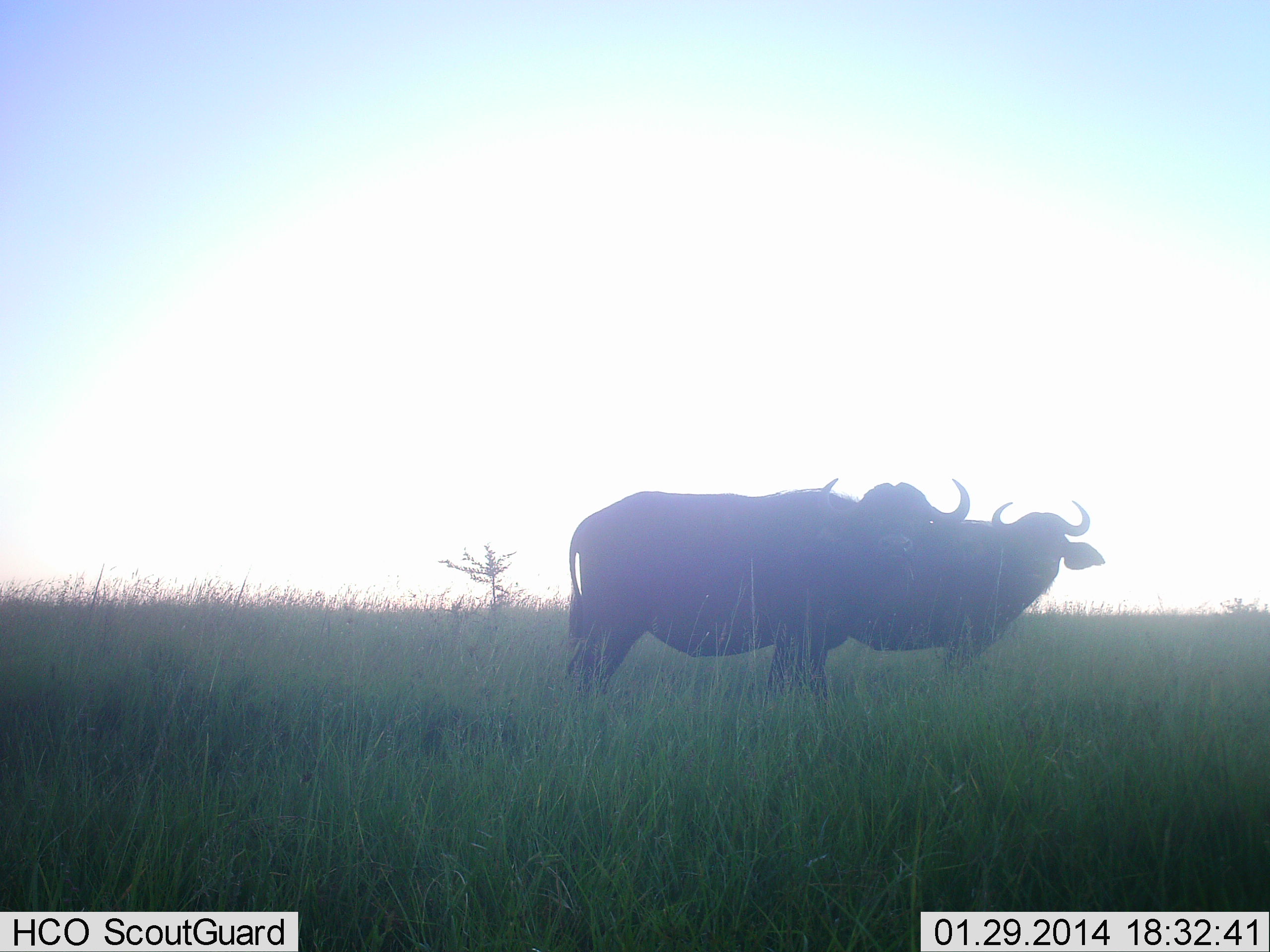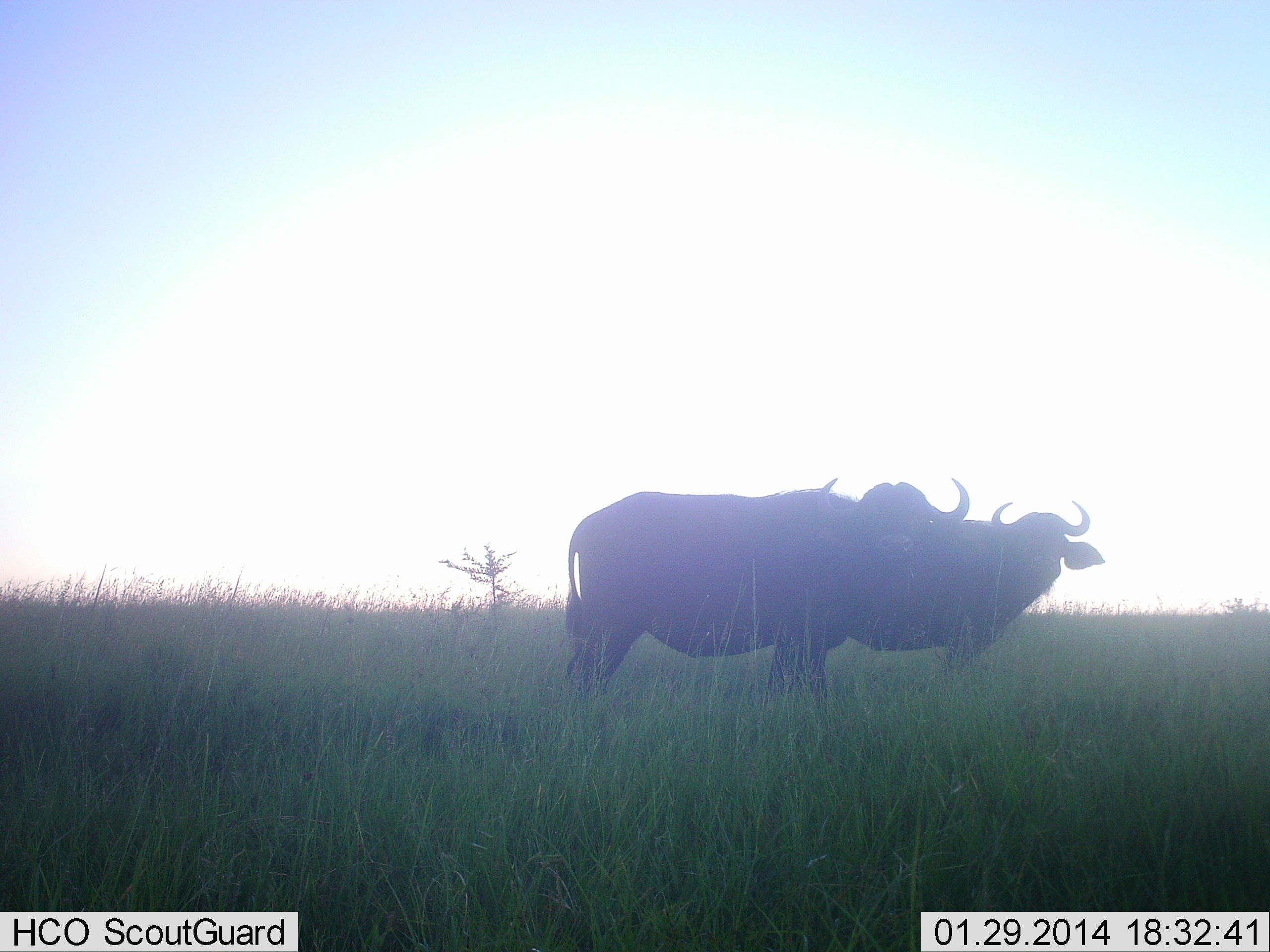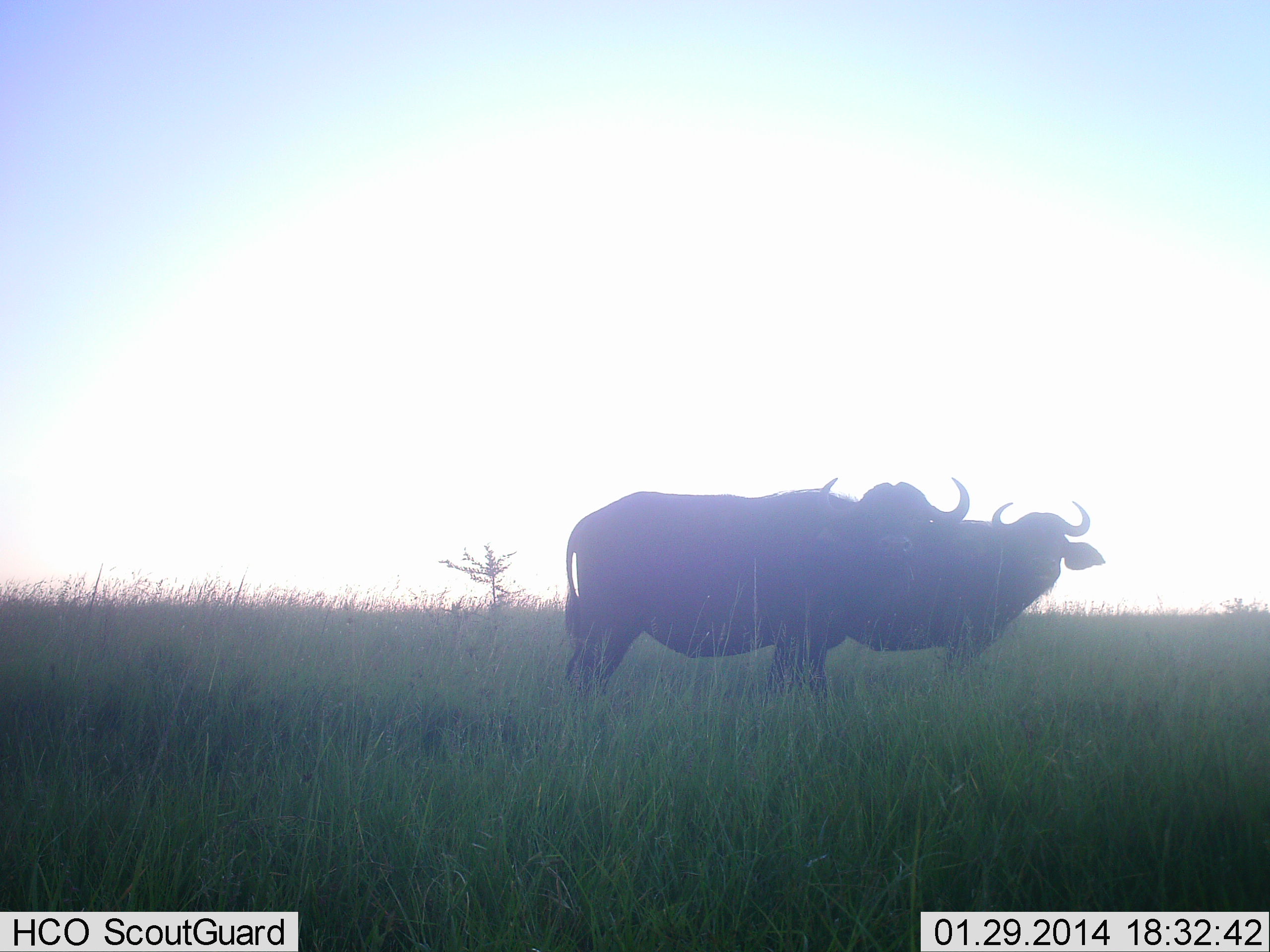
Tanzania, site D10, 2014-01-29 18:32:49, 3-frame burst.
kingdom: Animalia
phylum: Chordata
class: Mammalia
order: Artiodactyla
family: Bovidae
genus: Syncerus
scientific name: Syncerus caffer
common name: cape buffalo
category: buffalo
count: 2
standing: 100%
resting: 0%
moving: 0%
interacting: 0%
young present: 0%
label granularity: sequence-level